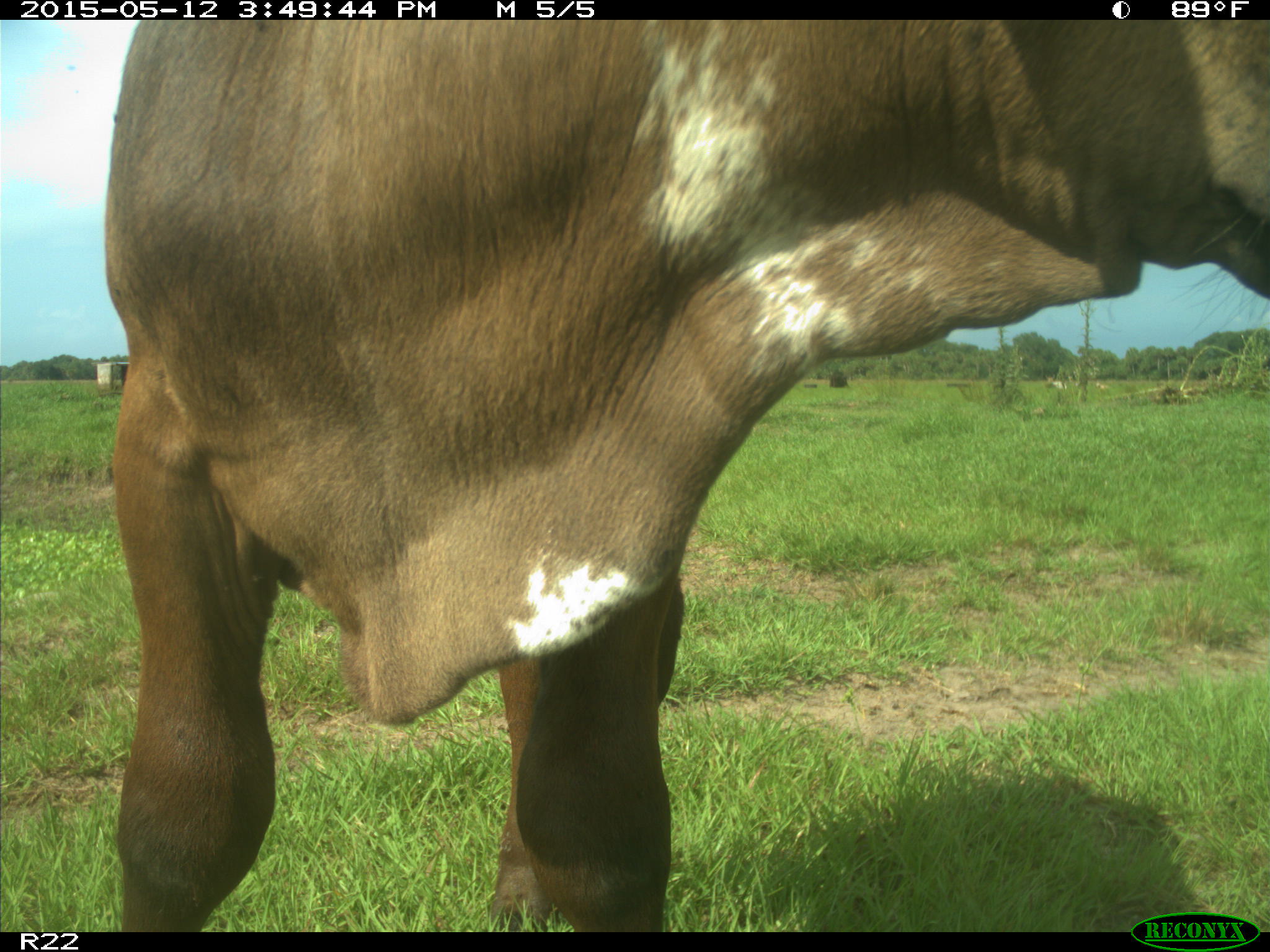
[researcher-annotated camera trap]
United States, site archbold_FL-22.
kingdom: Animalia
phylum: Chordata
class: Mammalia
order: Artiodactyla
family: Bovidae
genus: Bos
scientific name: Bos taurus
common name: domestic cow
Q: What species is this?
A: Bos taurus (domestic cow).